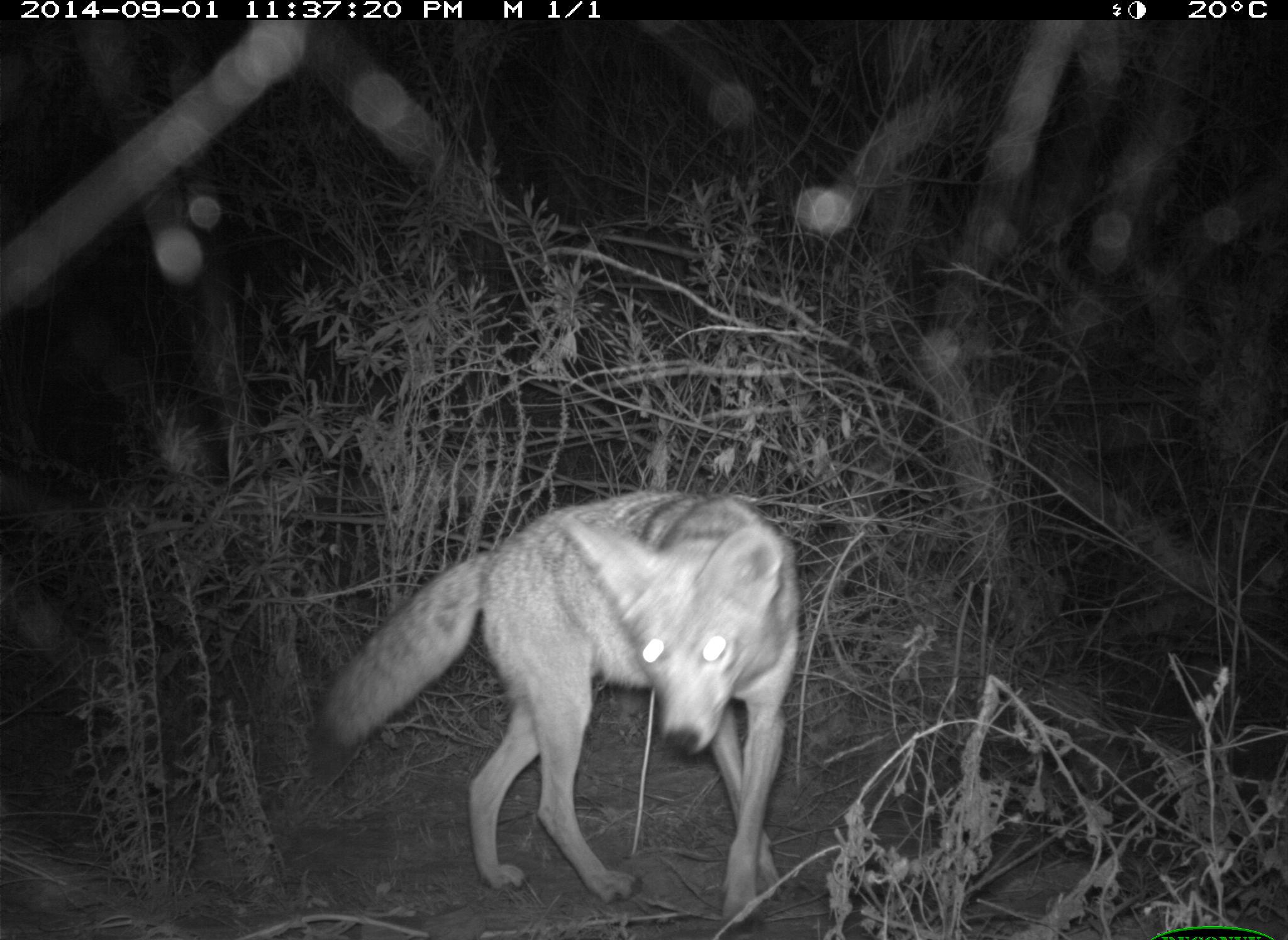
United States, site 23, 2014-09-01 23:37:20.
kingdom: Animalia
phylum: Chordata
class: Mammalia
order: Carnivora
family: Canidae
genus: Canis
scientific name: Canis latrans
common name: coyote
Coyote (Canis latrans).